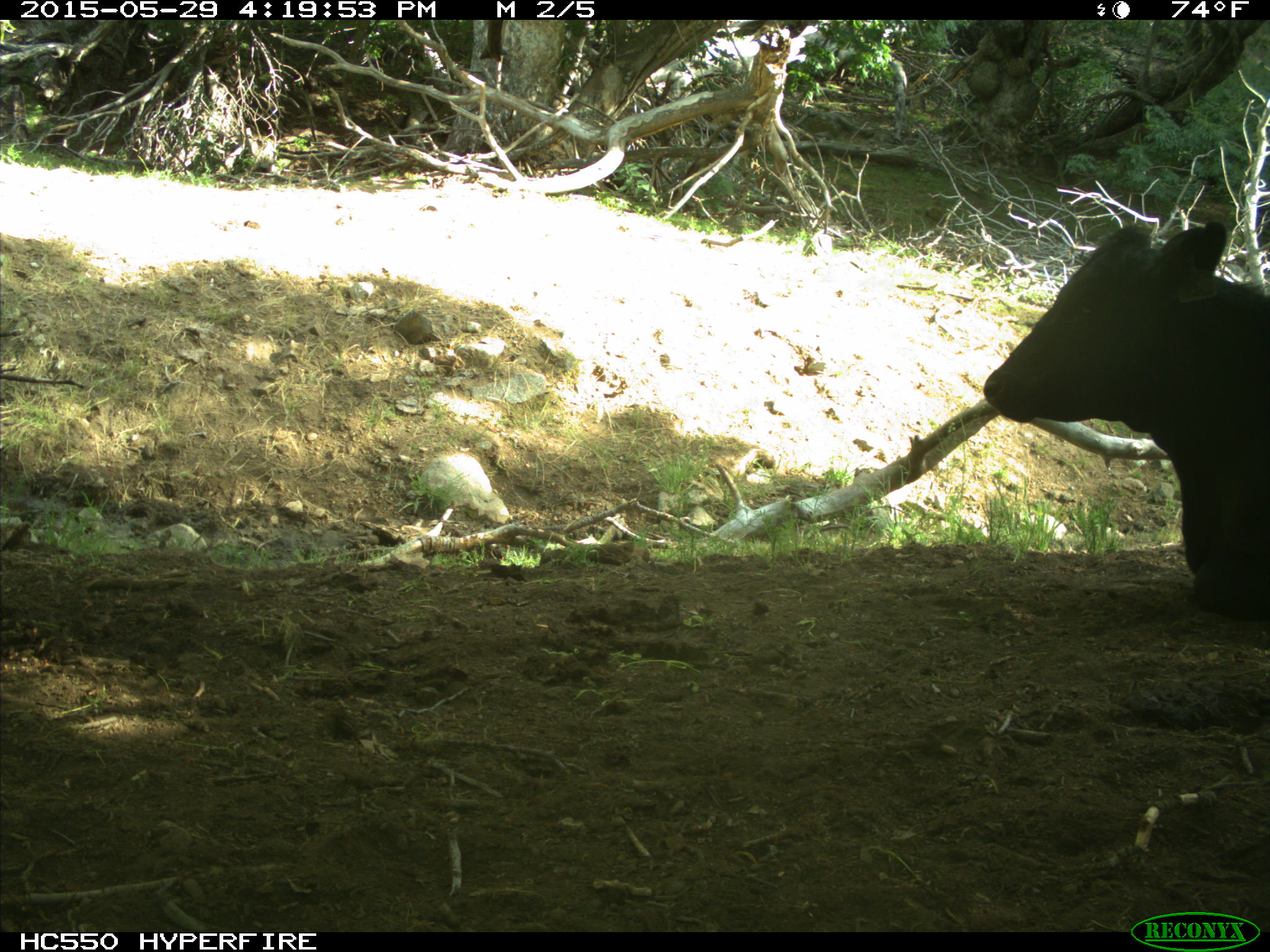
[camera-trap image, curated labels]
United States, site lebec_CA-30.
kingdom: Animalia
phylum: Chordata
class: Mammalia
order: Artiodactyla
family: Bovidae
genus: Bos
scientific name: Bos taurus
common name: domestic cow